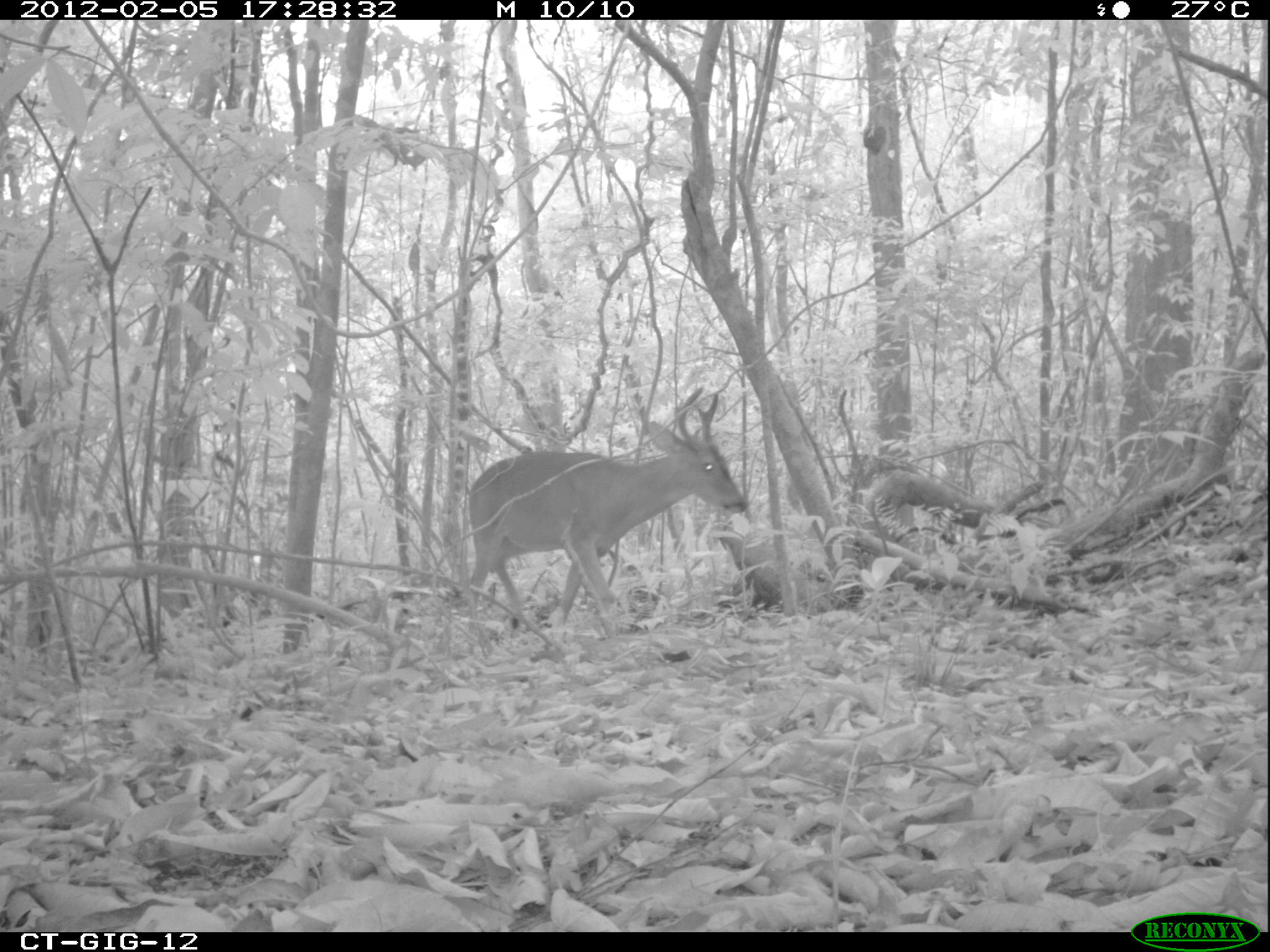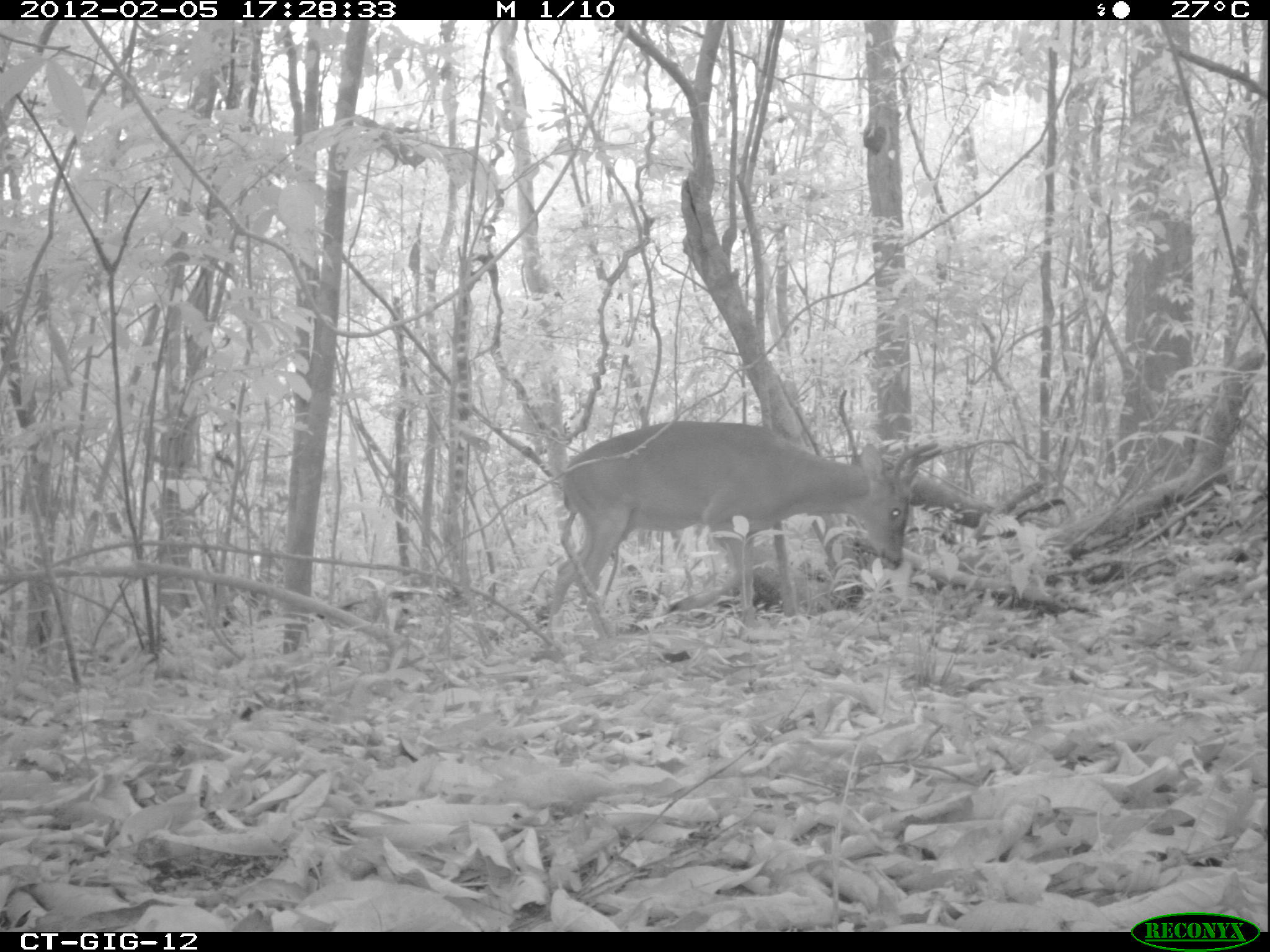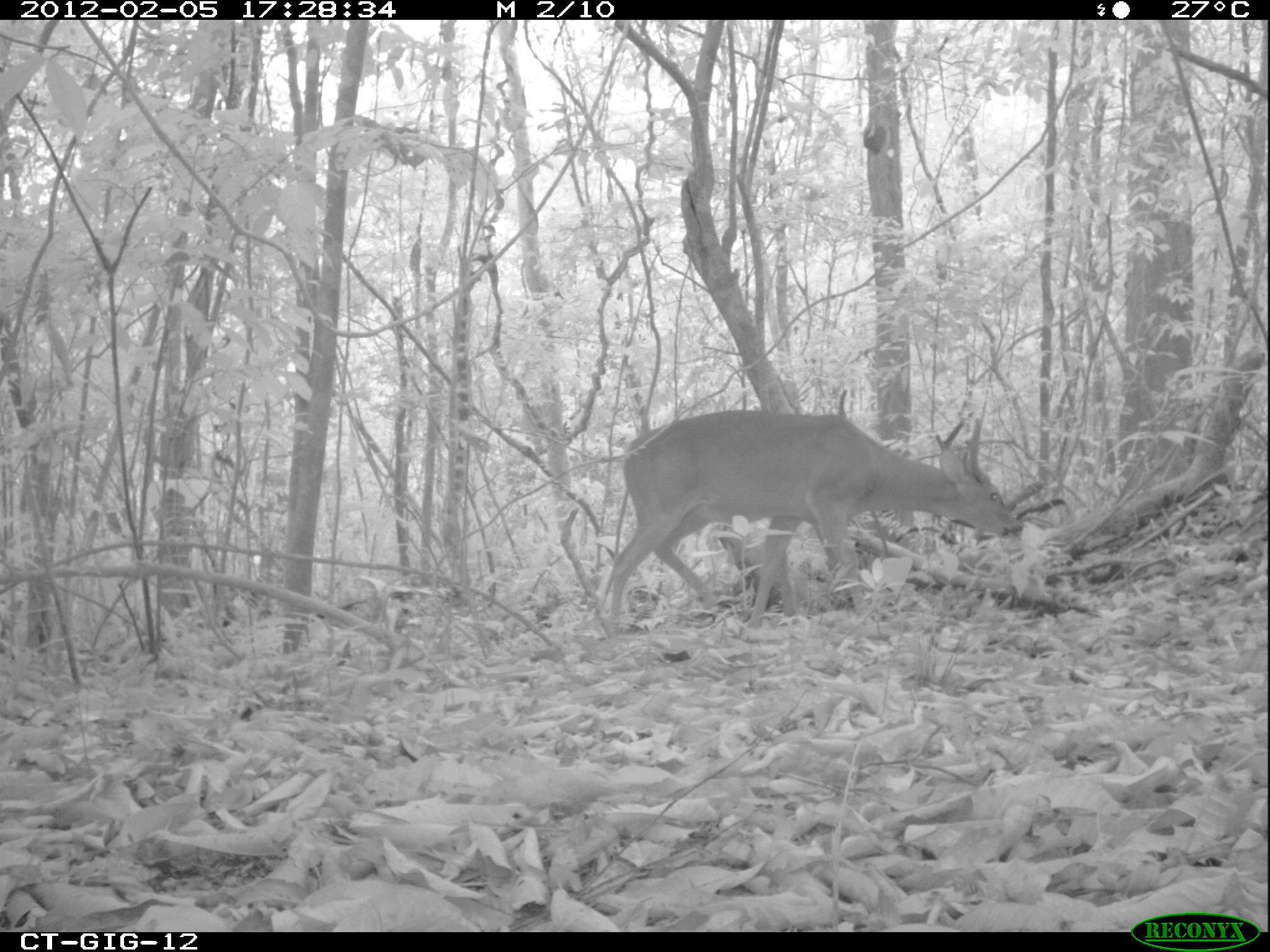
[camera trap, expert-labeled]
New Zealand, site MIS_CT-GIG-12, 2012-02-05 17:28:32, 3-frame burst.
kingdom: Animalia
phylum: Chordata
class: Mammalia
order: Artiodactyla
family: Cervidae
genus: Odocoileus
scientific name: Odocoileus virginianus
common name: white-tailed deer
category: white tailed deer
White tailed deer (white-tailed deer) (Odocoileus virginianus).